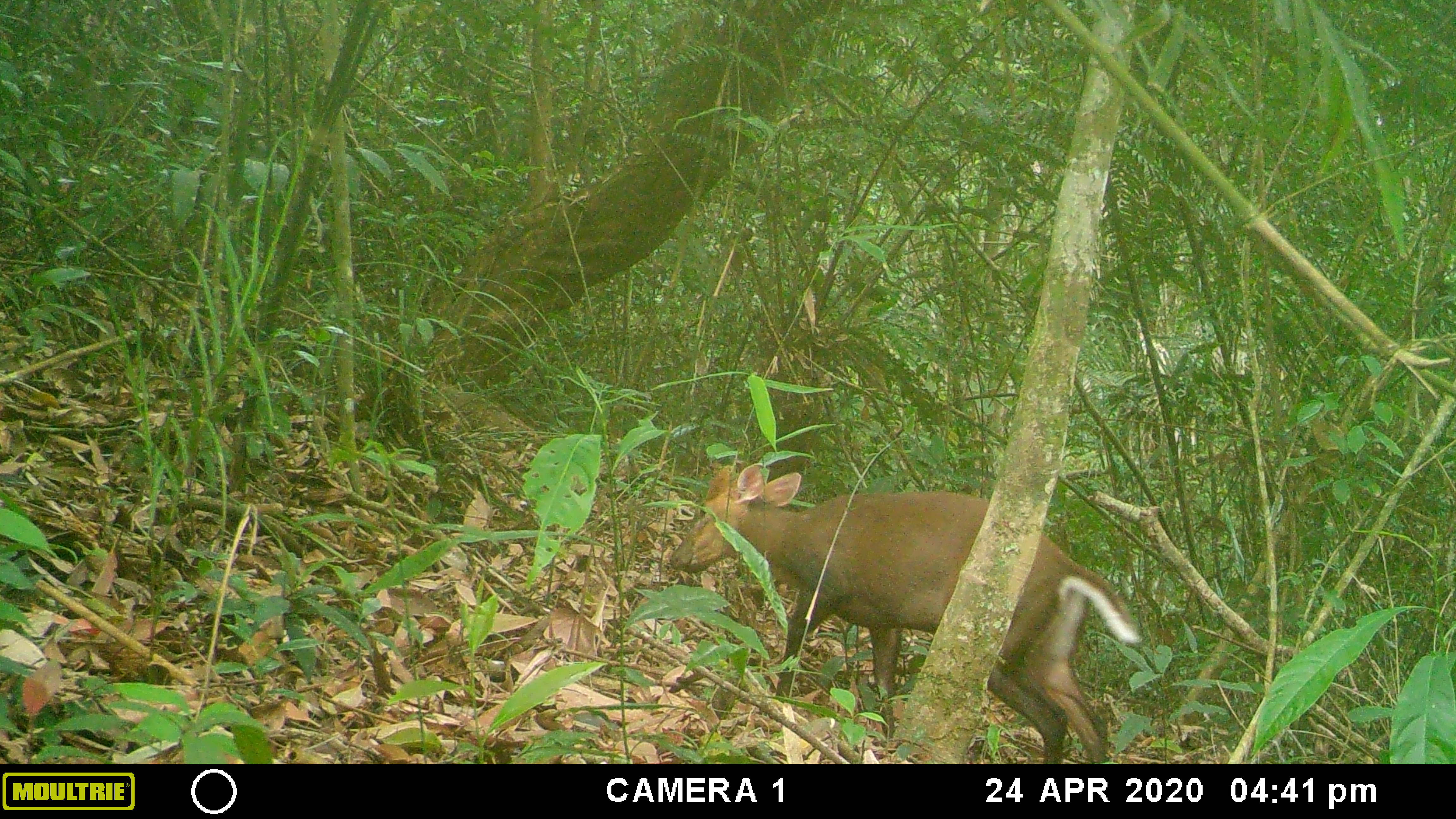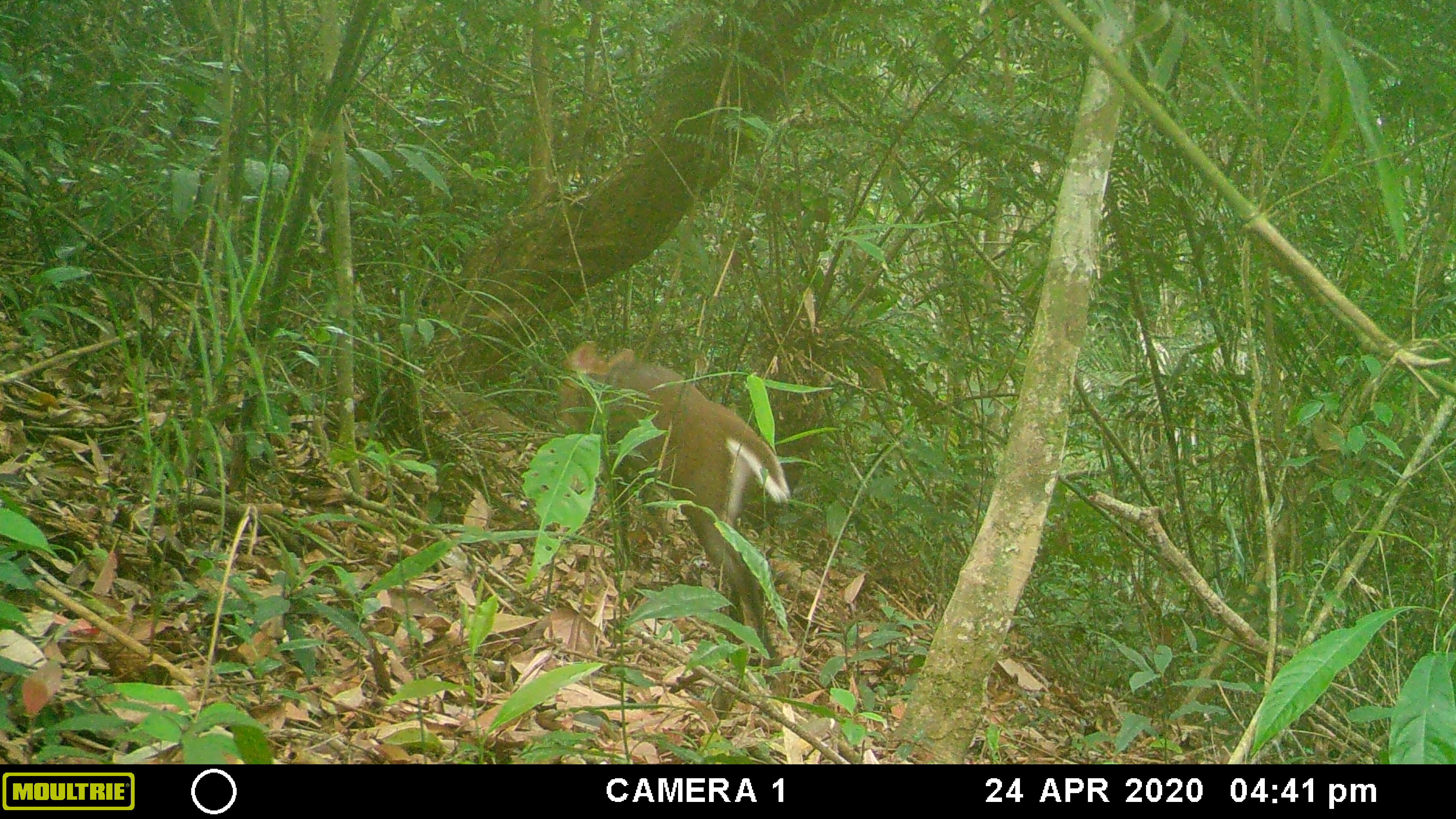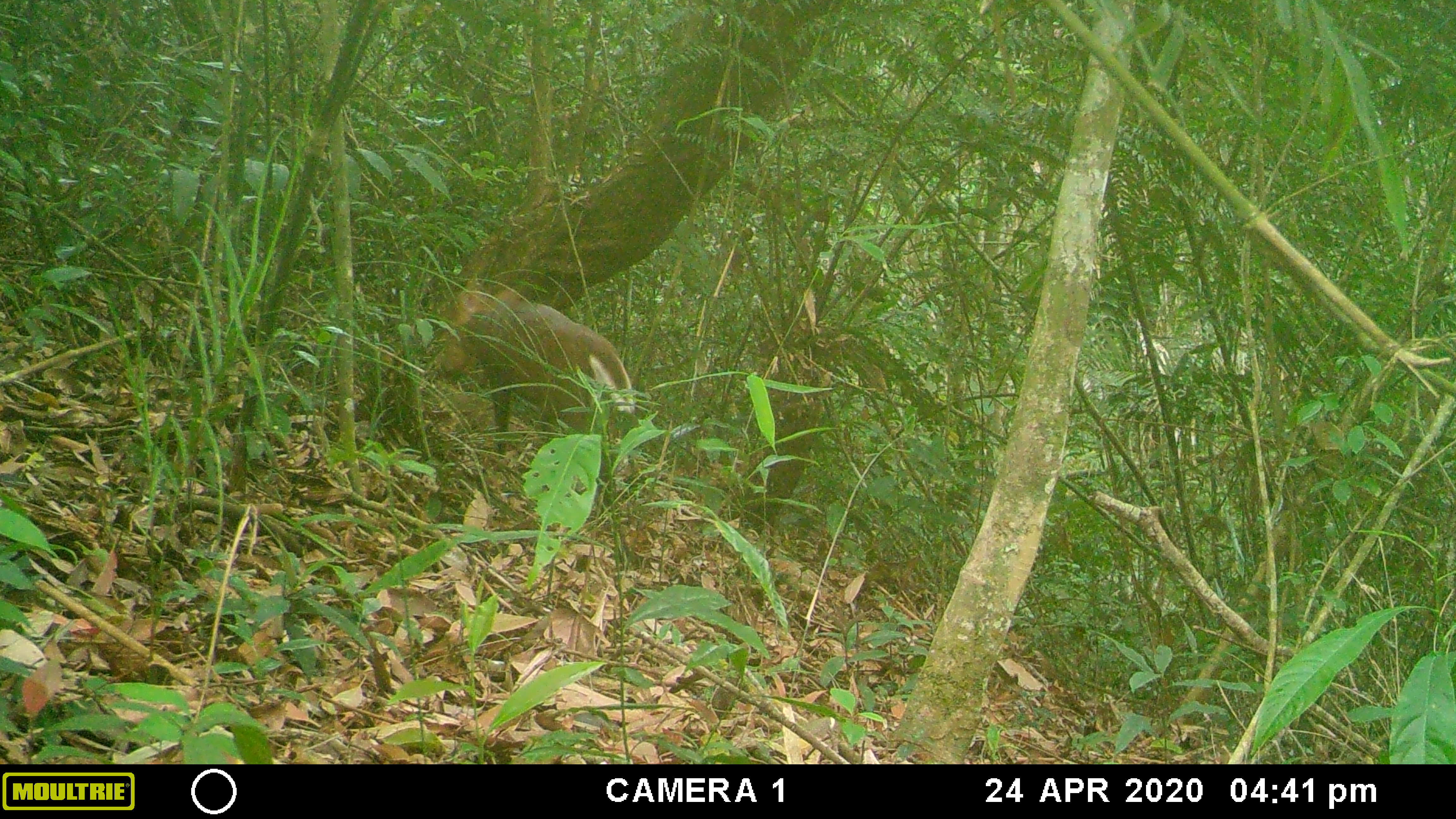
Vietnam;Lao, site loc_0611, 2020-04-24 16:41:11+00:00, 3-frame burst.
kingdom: Animalia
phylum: Chordata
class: Mammalia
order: Artiodactyla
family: Cervidae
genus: Muntiacus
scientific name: Muntiacus rooseveltorum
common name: roosevelt's muntjac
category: roosevelts muntjac group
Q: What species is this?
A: Roosevelts muntjac group (roosevelt's muntjac) (Muntiacus rooseveltorum).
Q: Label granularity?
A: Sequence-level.